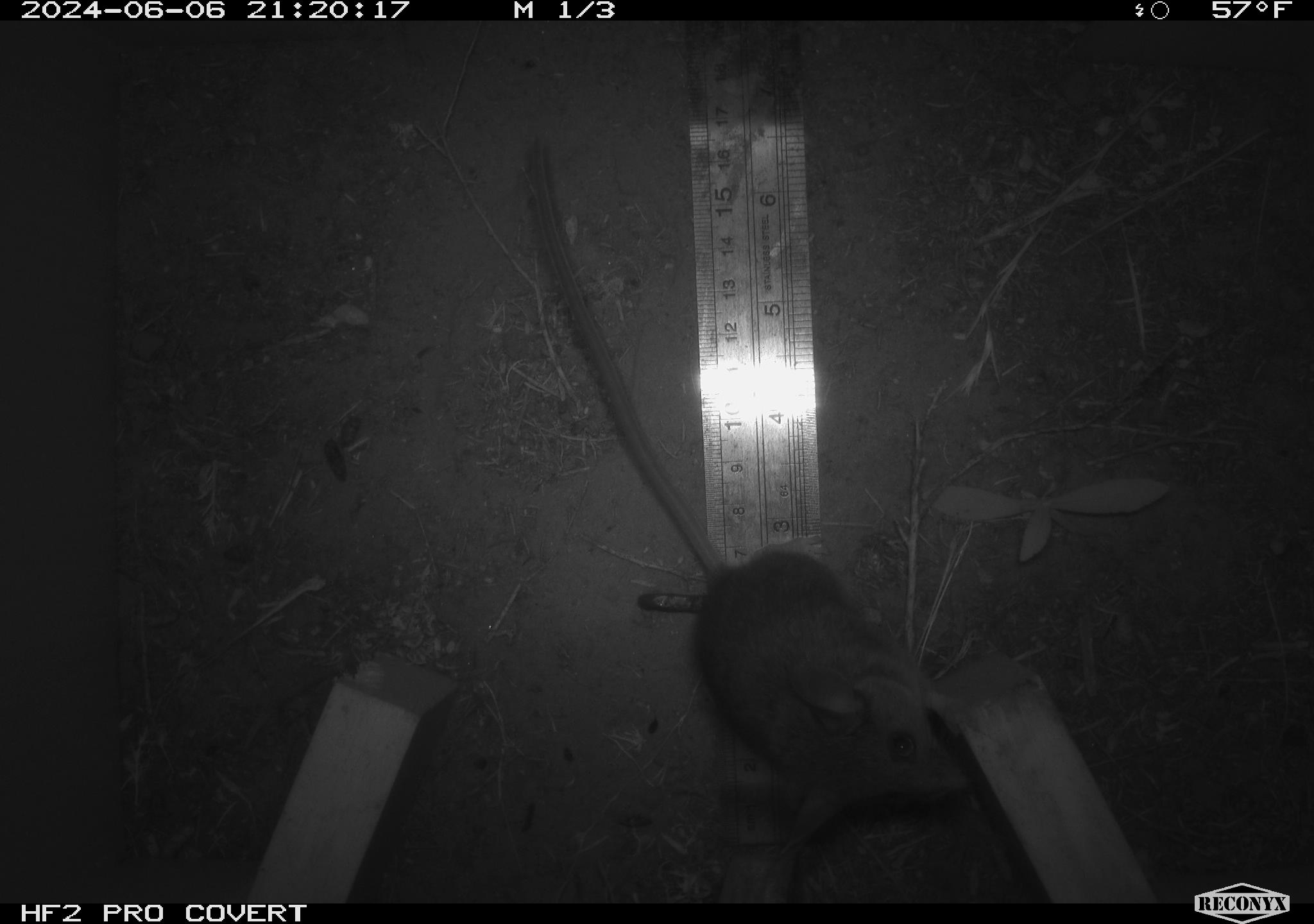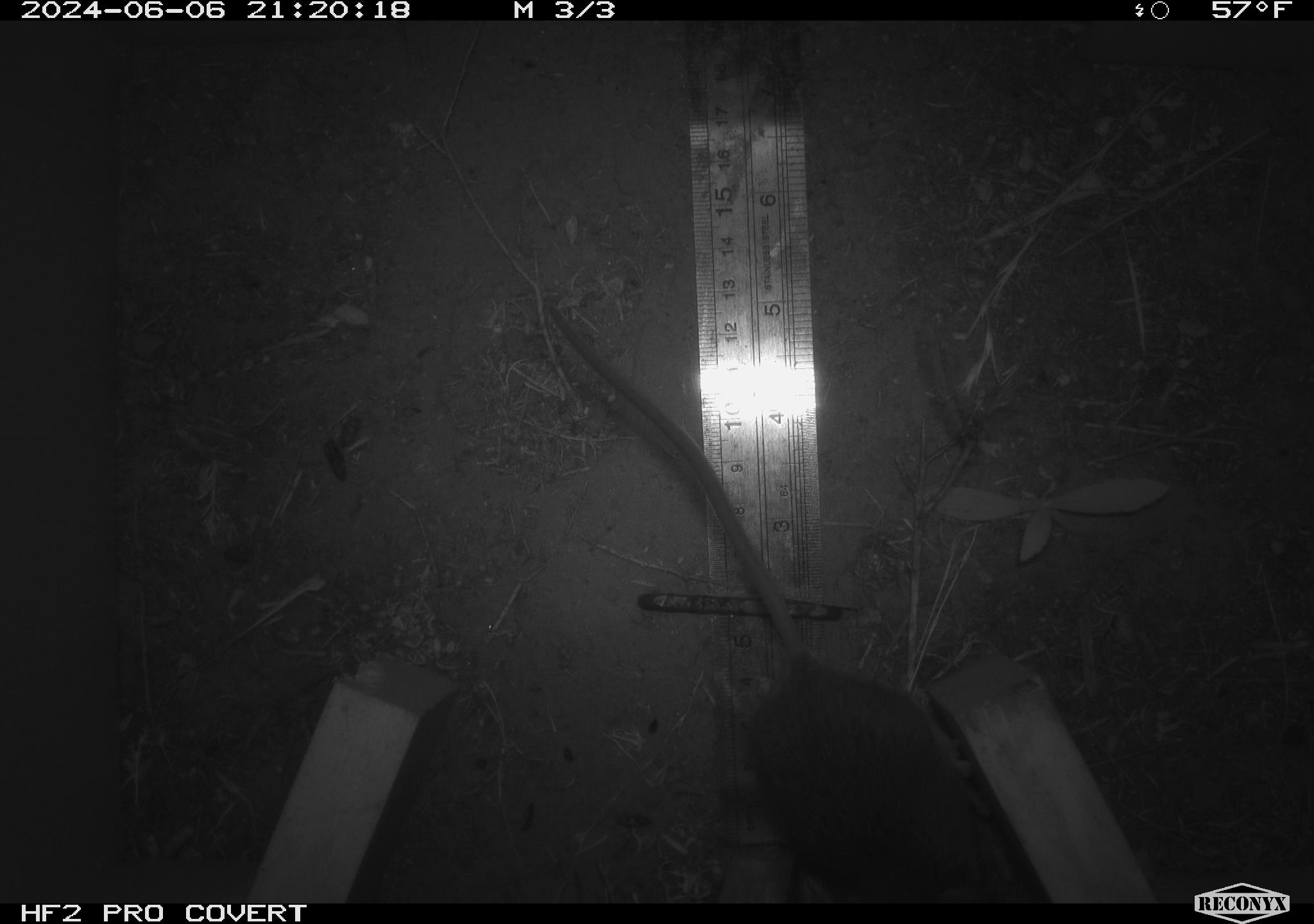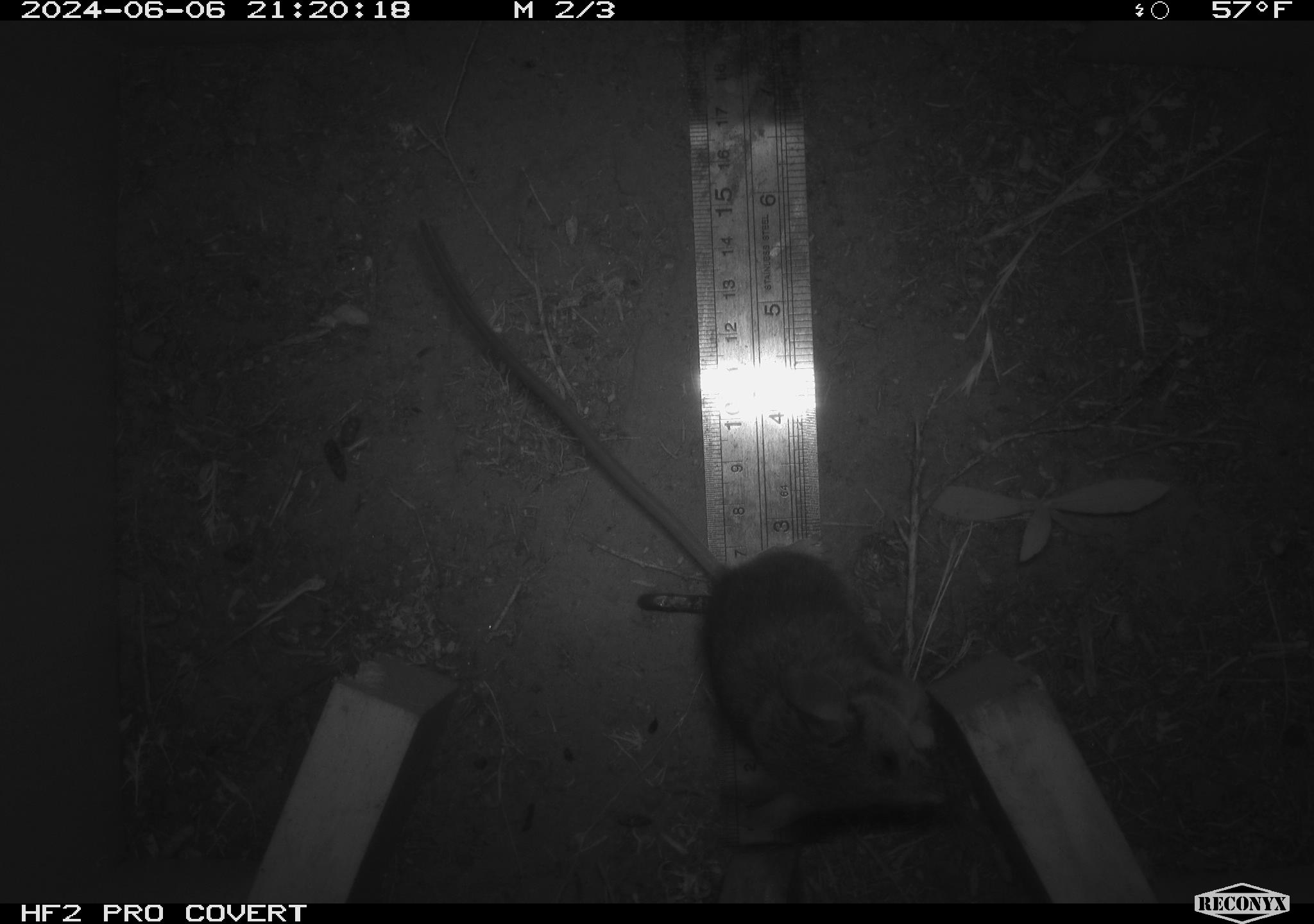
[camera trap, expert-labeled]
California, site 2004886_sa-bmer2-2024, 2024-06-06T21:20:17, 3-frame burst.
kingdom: Animalia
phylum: Chordata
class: Mammalia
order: Rodentia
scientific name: Rodentia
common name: mouse species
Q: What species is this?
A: Mouse species (Rodentia).